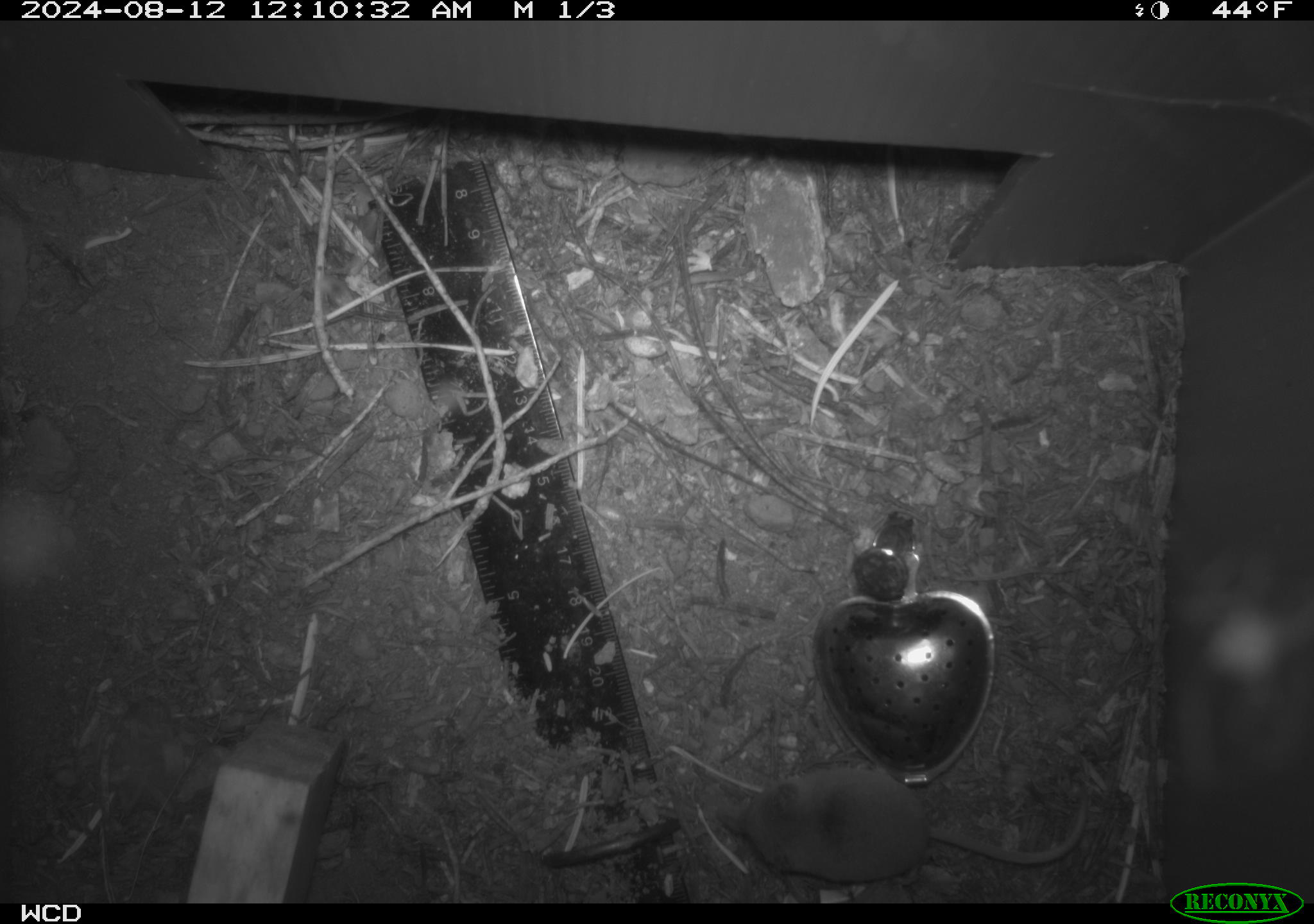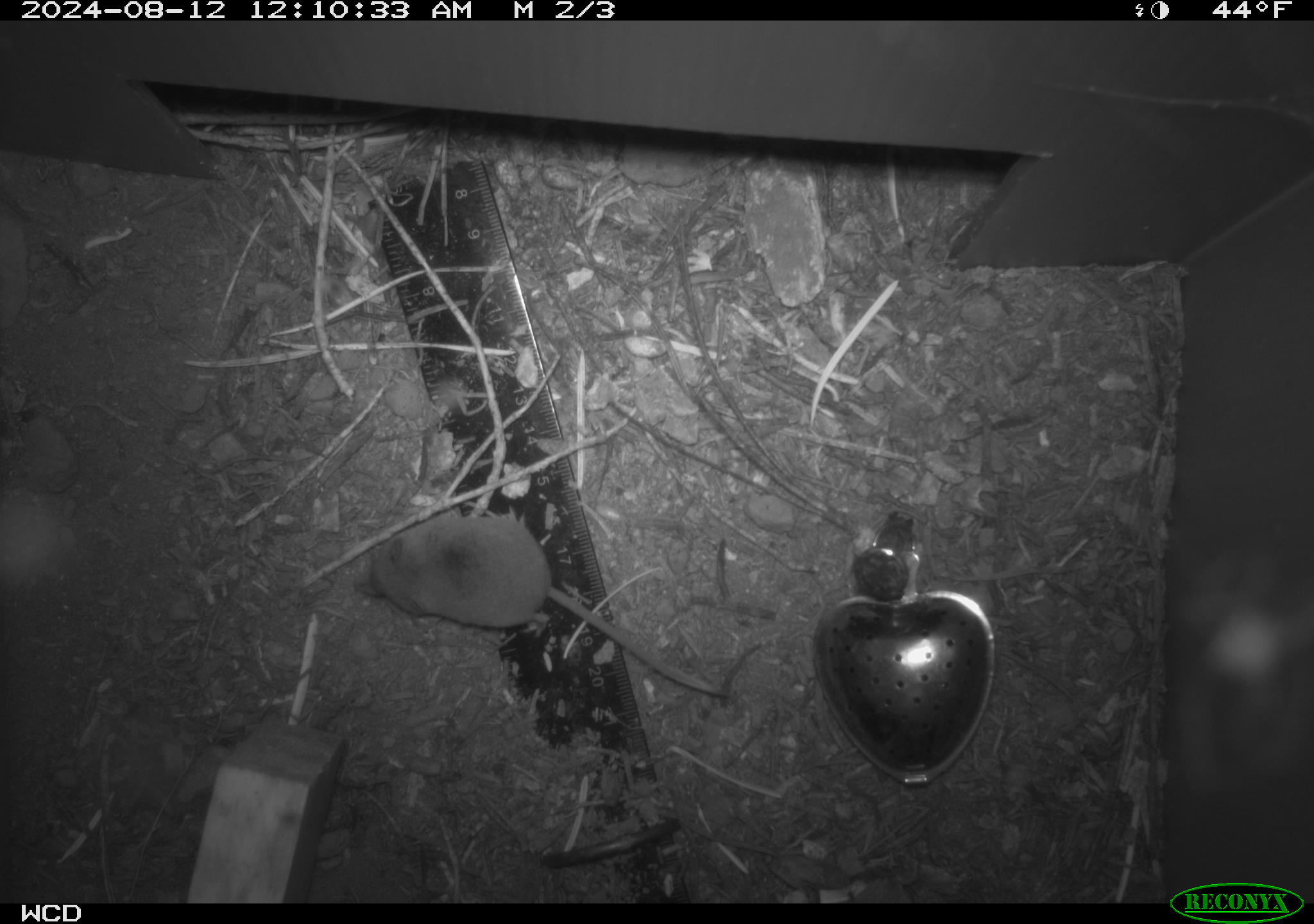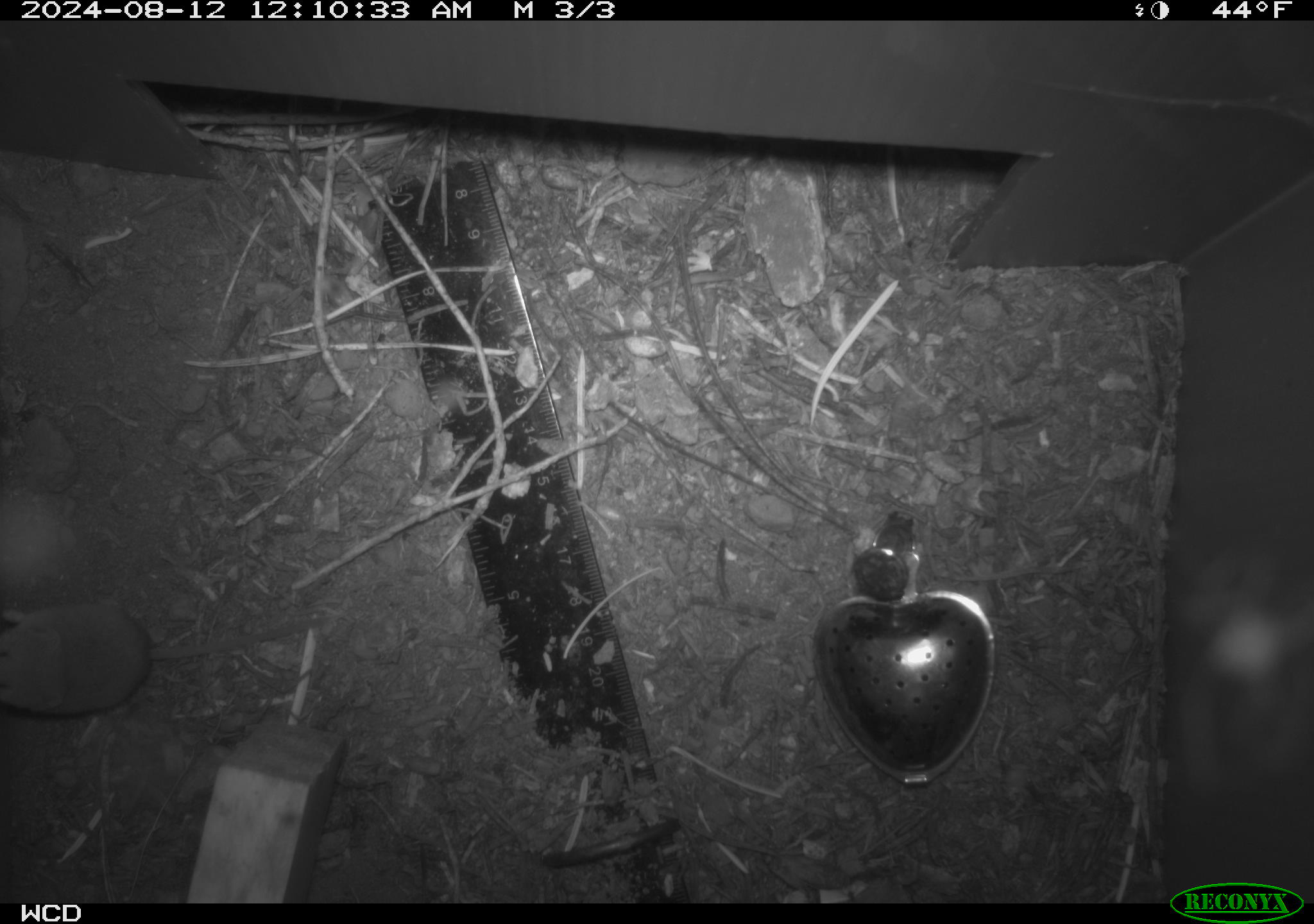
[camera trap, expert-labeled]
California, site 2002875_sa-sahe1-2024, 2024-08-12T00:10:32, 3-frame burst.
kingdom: Animalia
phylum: Chordata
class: Mammalia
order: Eulipotyphla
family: Soricidae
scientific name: Soricidae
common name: shrews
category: soricidae family